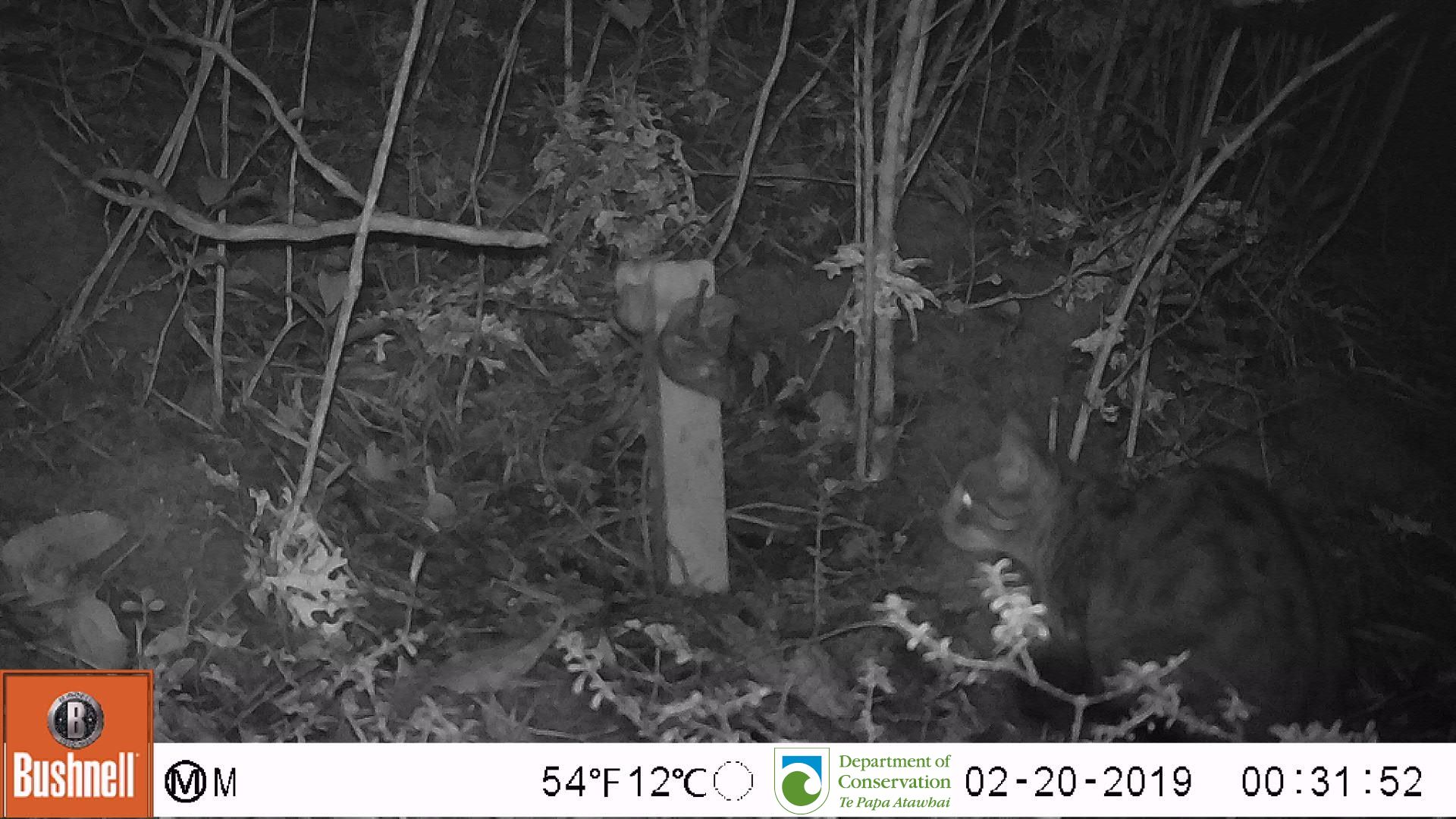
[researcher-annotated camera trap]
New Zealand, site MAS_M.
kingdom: Animalia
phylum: Chordata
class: Mammalia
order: Carnivora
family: Felidae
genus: Felis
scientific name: Felis catus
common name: domestic cat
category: cat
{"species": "cat (domestic cat) (Felis catus)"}